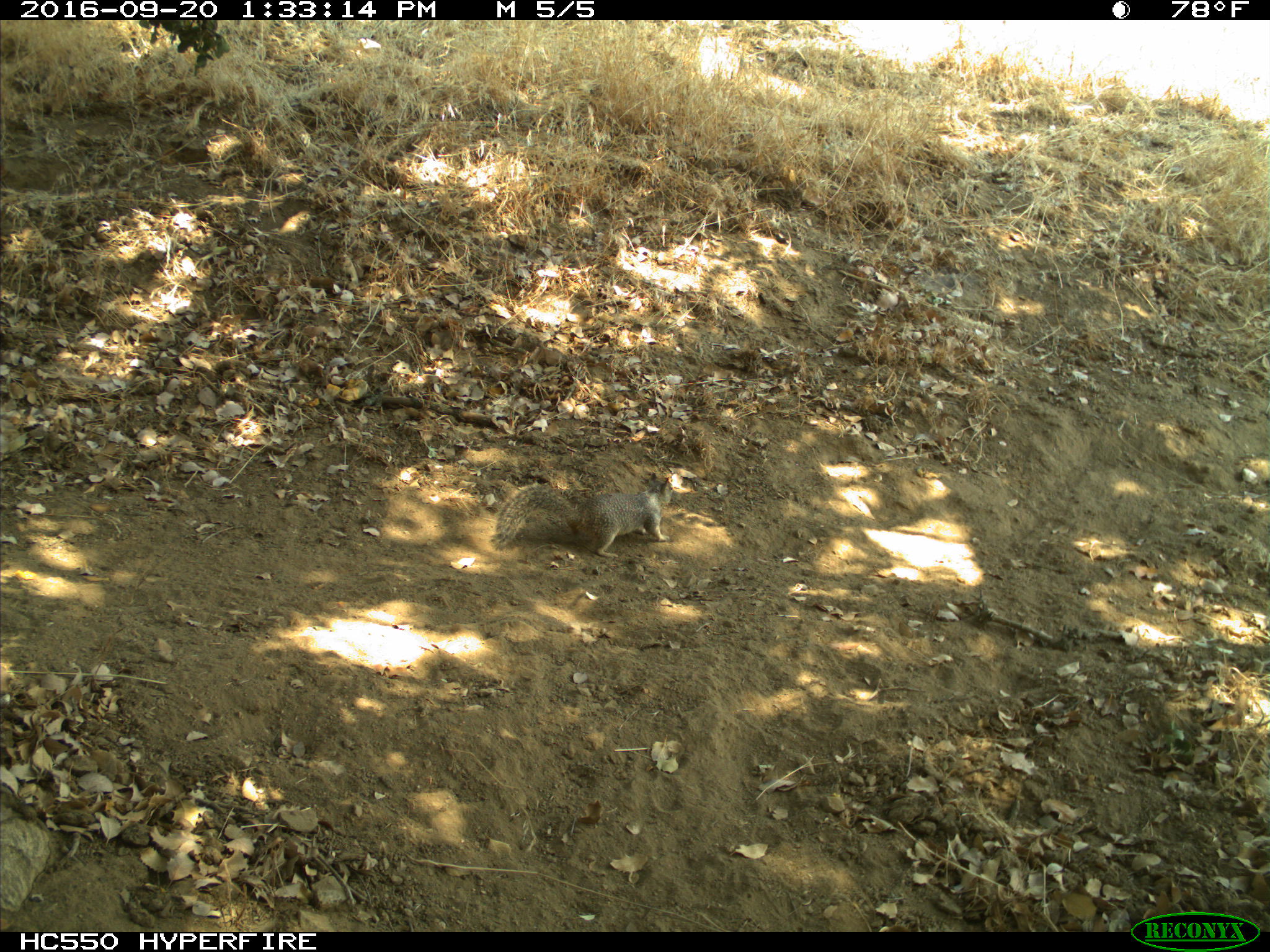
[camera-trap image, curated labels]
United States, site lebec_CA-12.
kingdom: Animalia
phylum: Chordata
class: Mammalia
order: Rodentia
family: Sciuridae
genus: Otospermophilus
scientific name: Otospermophilus beecheyi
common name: california ground squirrel